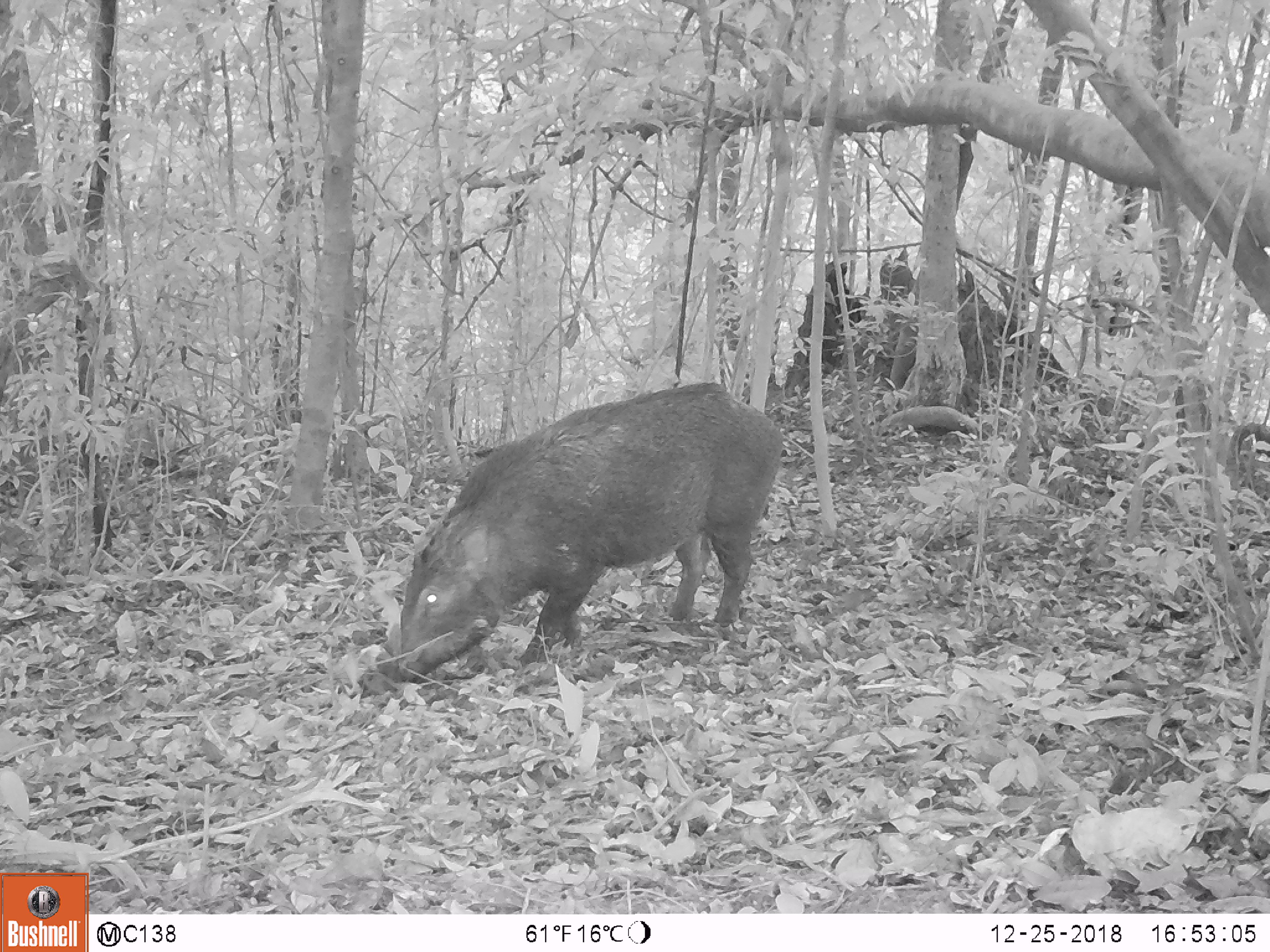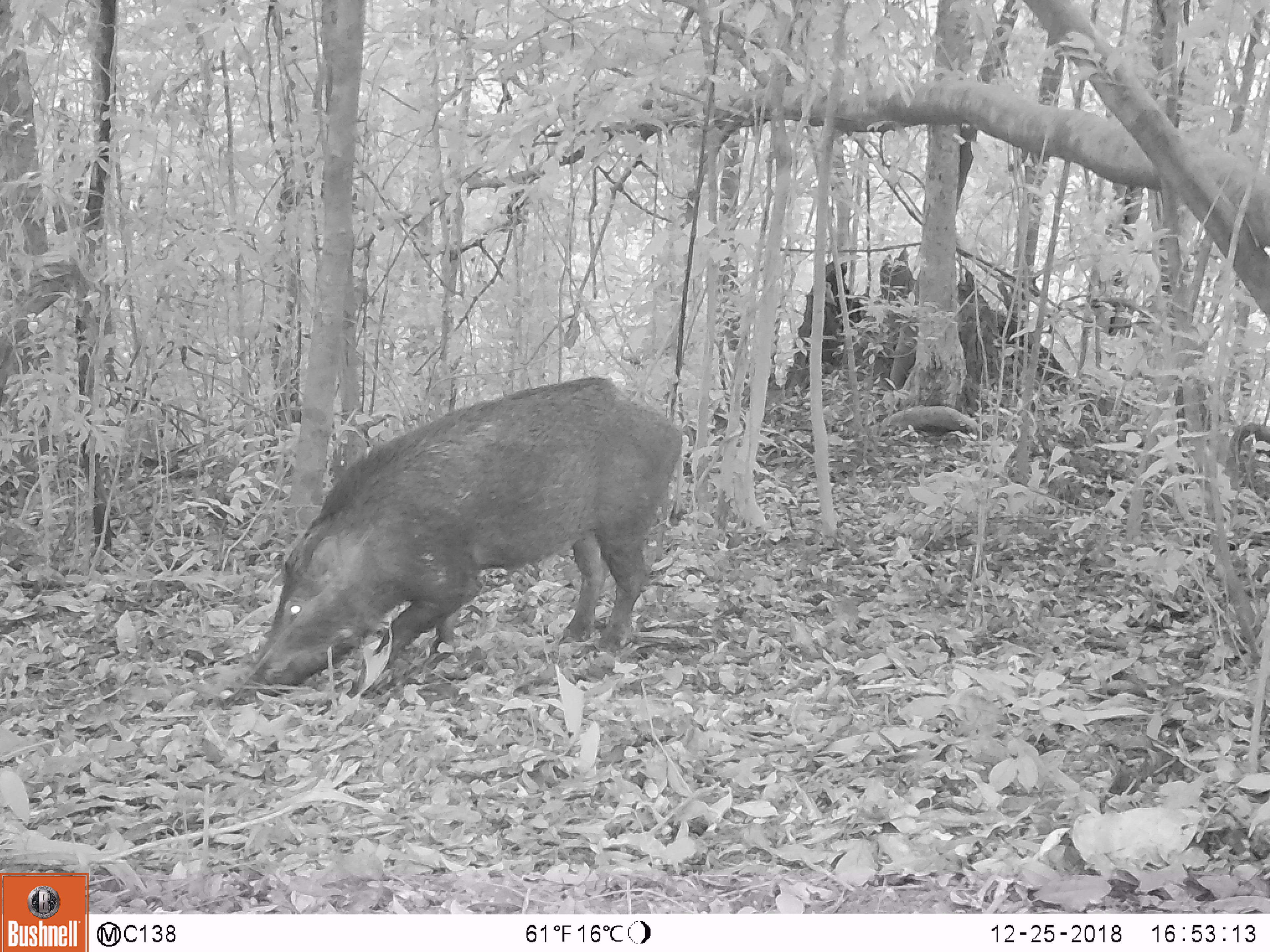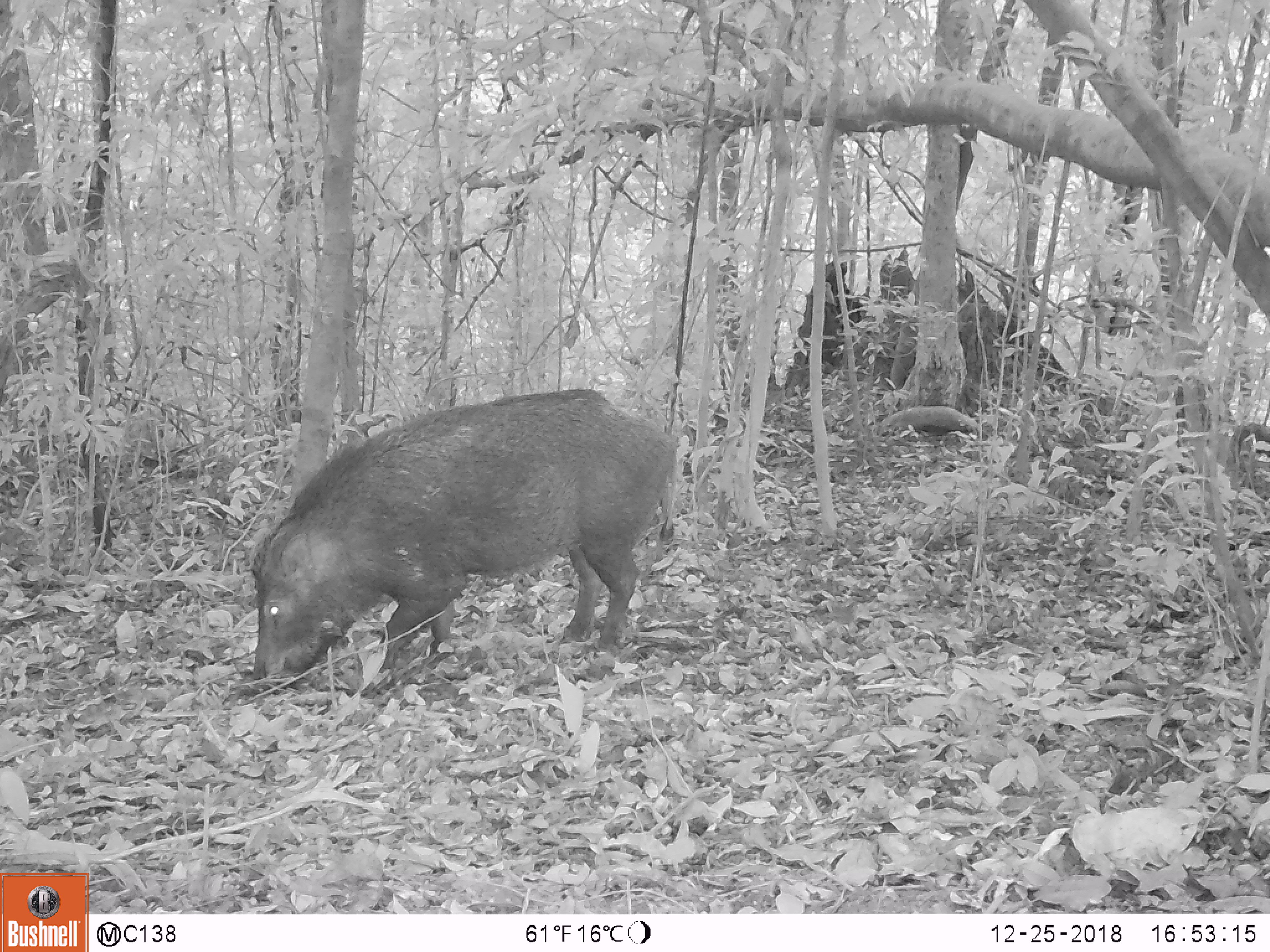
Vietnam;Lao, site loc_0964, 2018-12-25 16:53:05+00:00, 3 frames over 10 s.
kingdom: Animalia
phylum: Chordata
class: Mammalia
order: Artiodactyla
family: Suidae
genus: Sus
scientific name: Sus scrofa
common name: eurasian wild pig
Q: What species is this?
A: Eurasian wild pig (Sus scrofa).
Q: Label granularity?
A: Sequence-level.